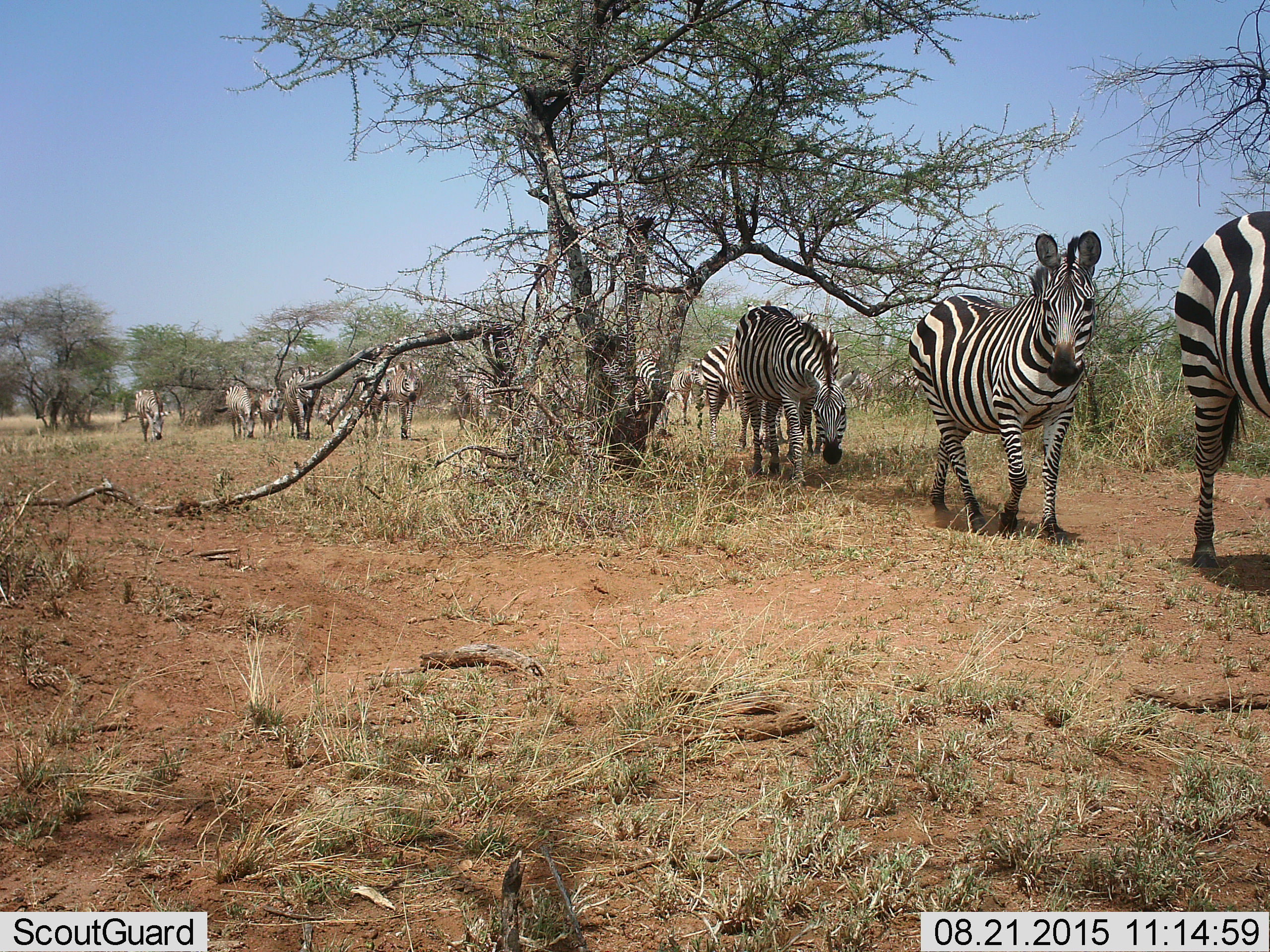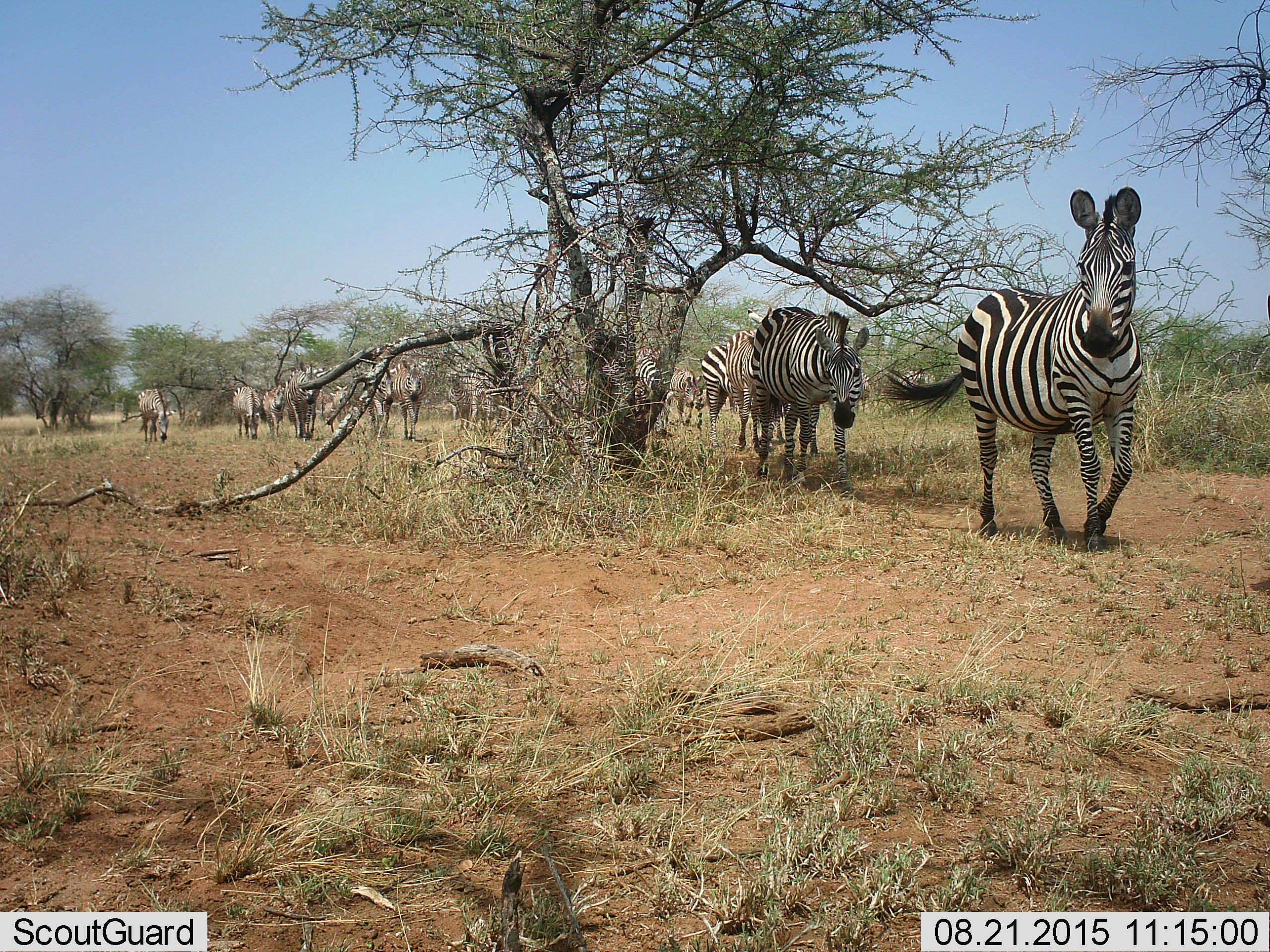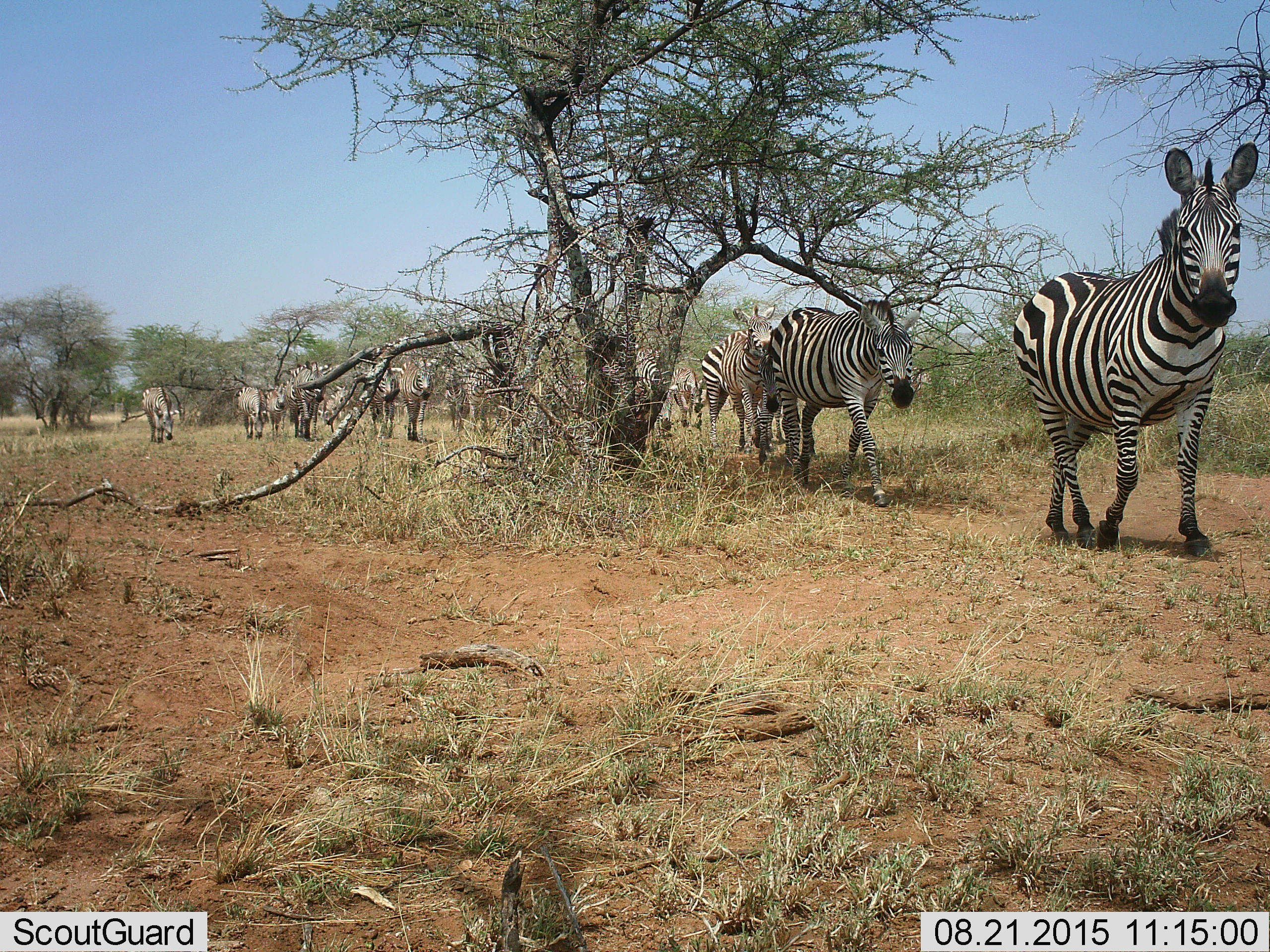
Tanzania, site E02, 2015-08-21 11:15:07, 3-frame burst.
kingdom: Animalia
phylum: Chordata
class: Mammalia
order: Perissodactyla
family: Equidae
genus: Equus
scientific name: Equus quagga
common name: plains zebra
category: zebra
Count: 11-50.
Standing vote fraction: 7%.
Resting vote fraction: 0%.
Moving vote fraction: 100%.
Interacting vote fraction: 0%.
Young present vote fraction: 13%.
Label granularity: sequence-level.